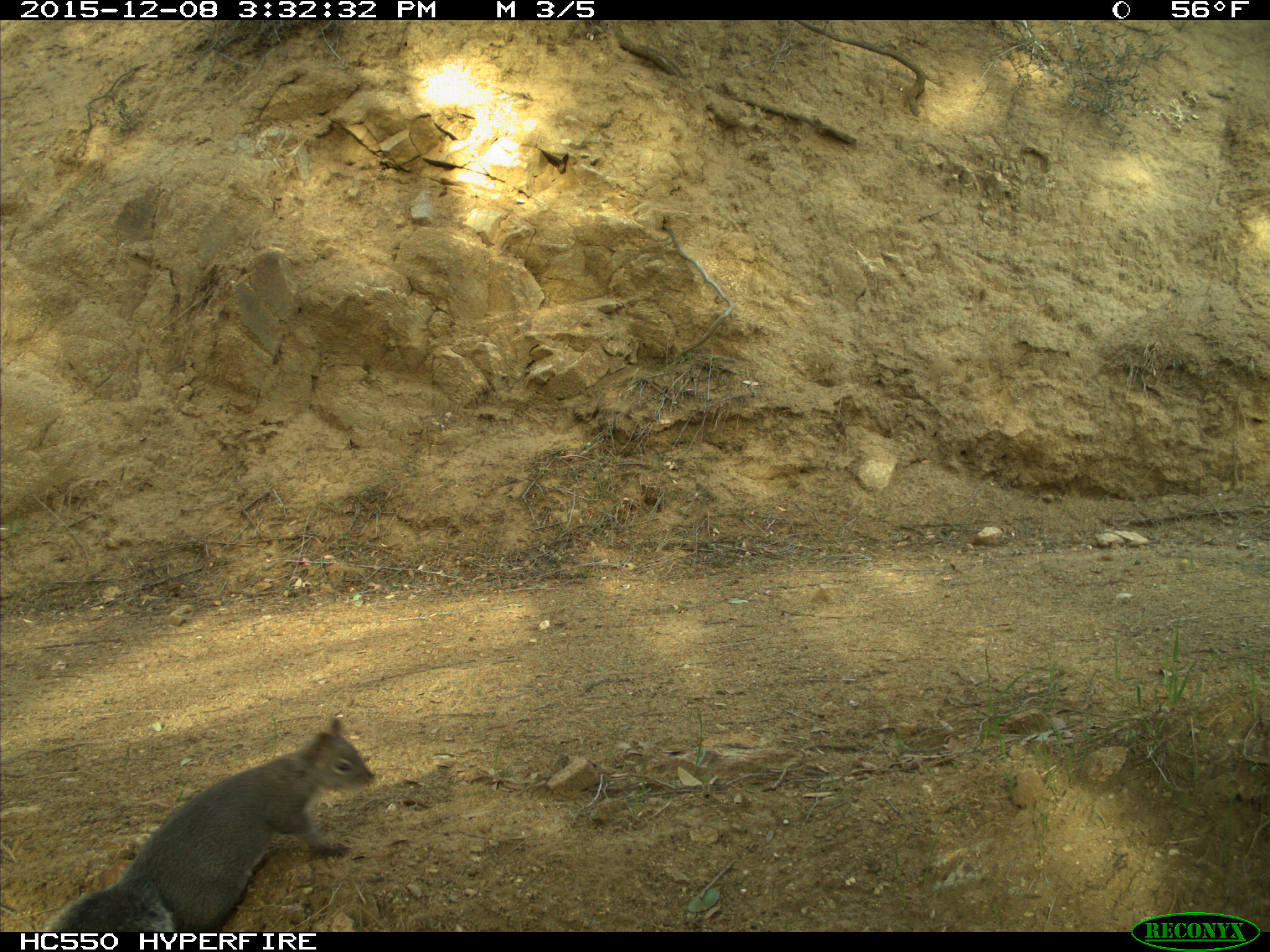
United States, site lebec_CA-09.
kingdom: Animalia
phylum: Chordata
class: Mammalia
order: Rodentia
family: Sciuridae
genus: Sciurus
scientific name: Sciurus carolinensis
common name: eastern gray squirrel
Sciurus carolinensis (eastern gray squirrel).